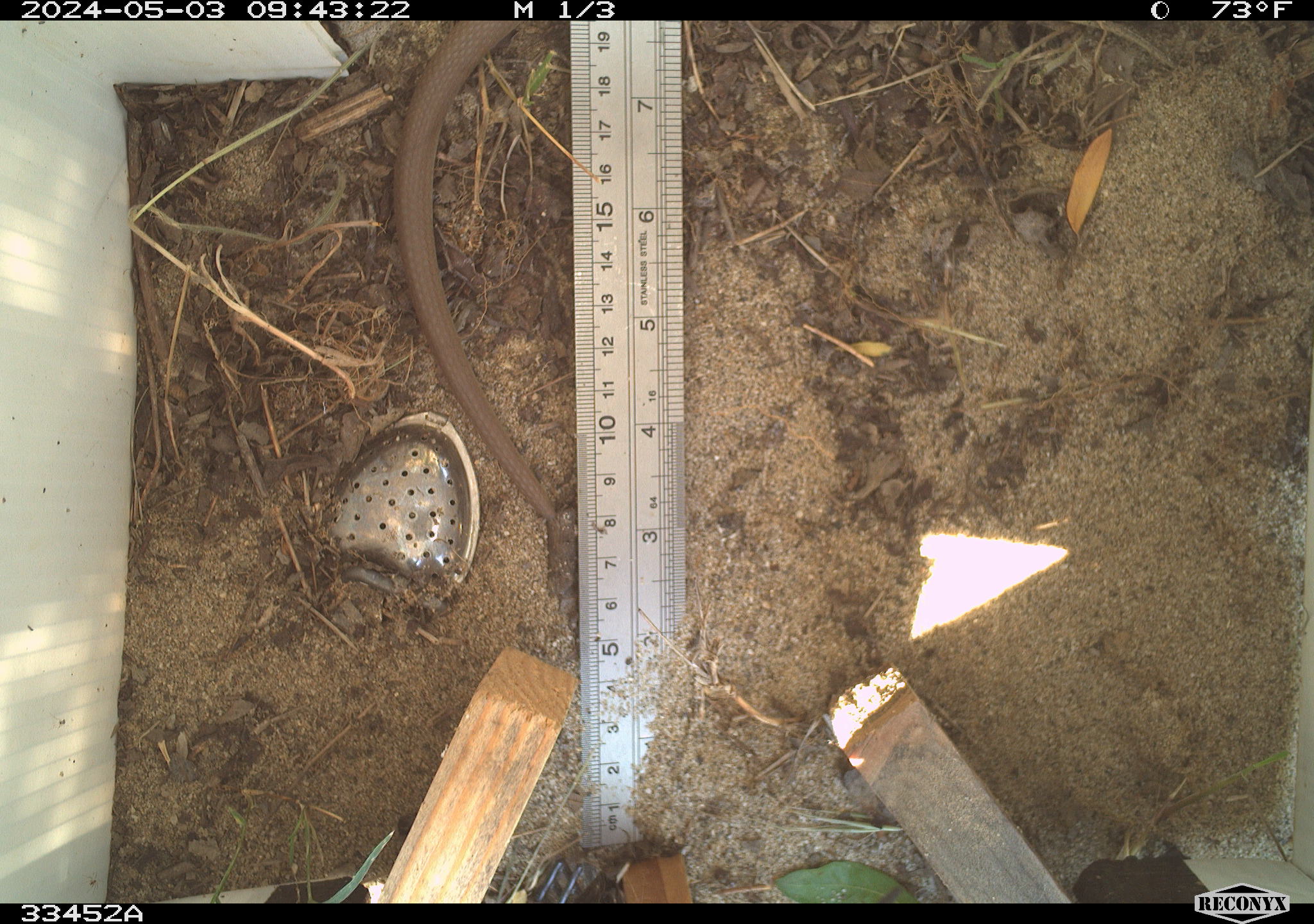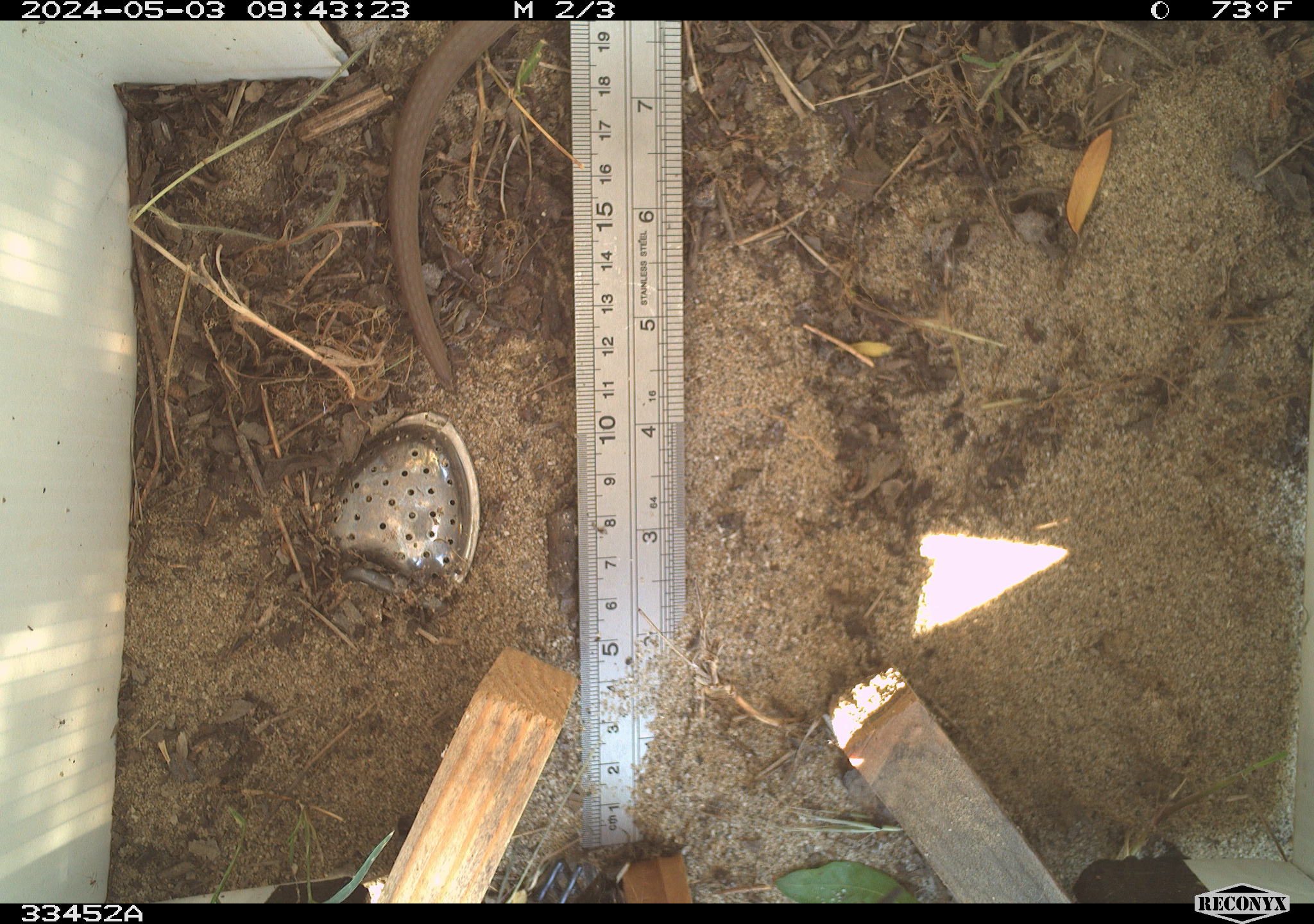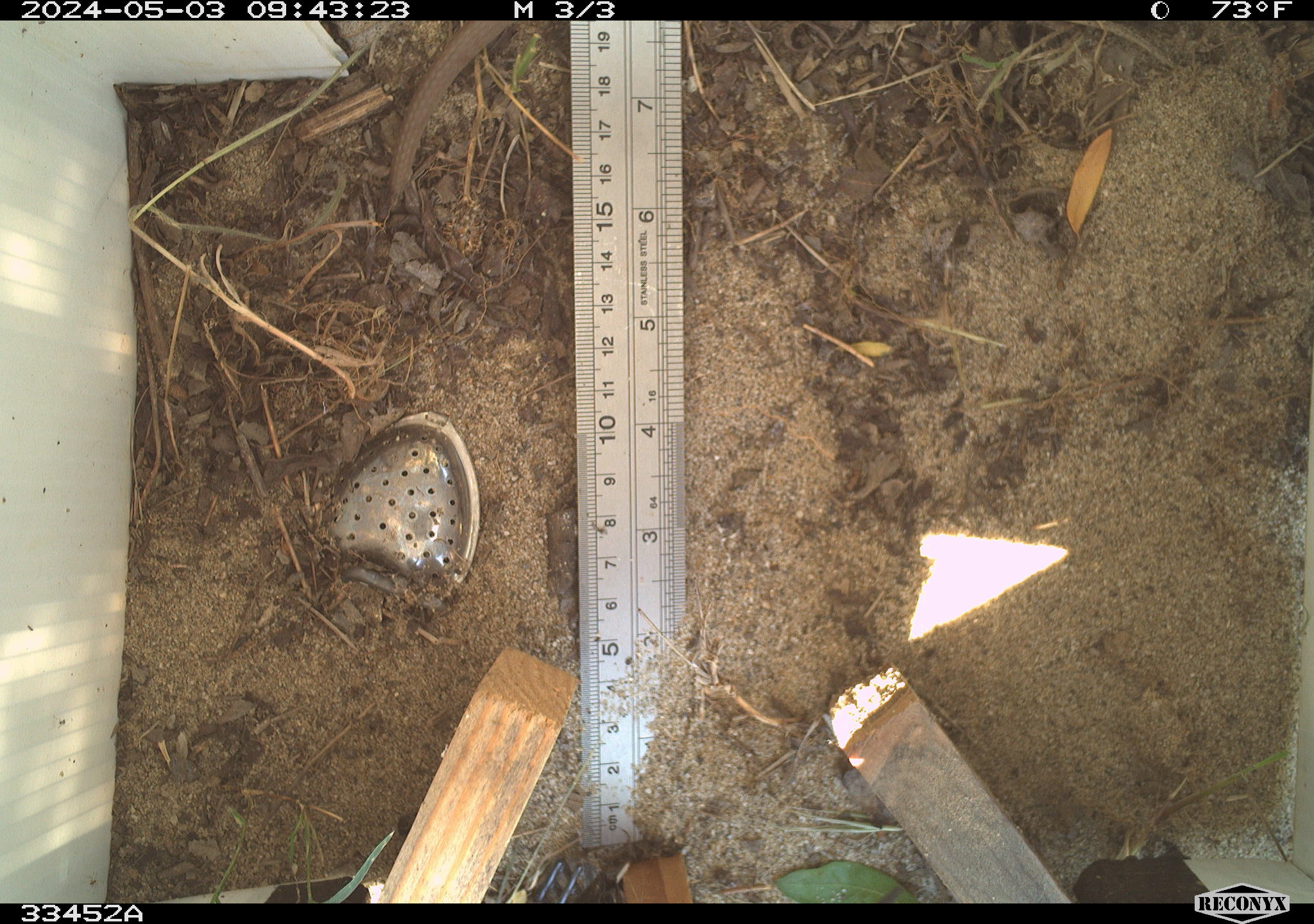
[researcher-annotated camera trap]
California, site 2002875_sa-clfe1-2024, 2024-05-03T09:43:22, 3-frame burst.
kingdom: Animalia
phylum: Chordata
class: Reptilia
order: Squamata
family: Colubridae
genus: Coluber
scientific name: Coluber constrictor mormon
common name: western yellow-bellied racer